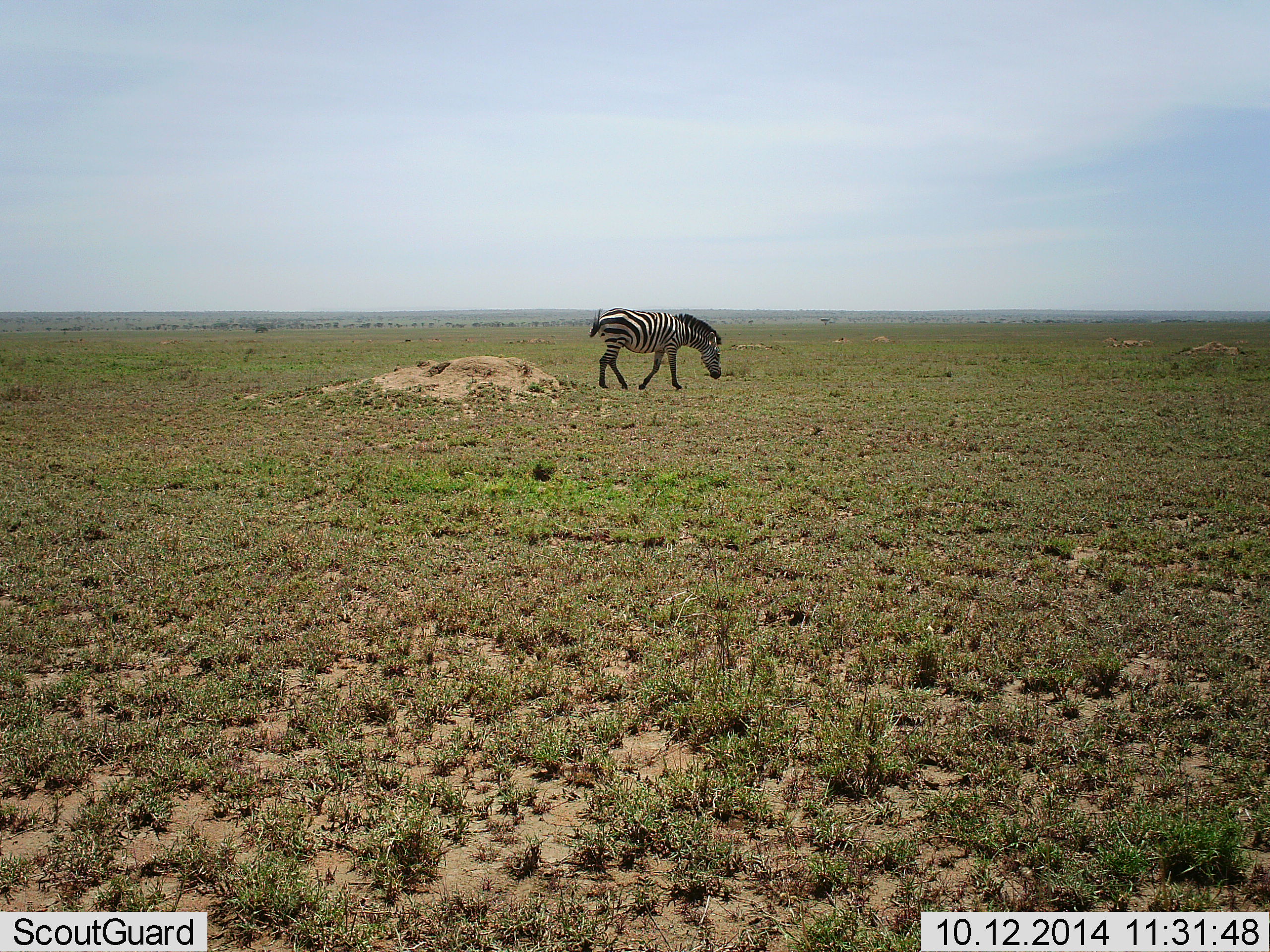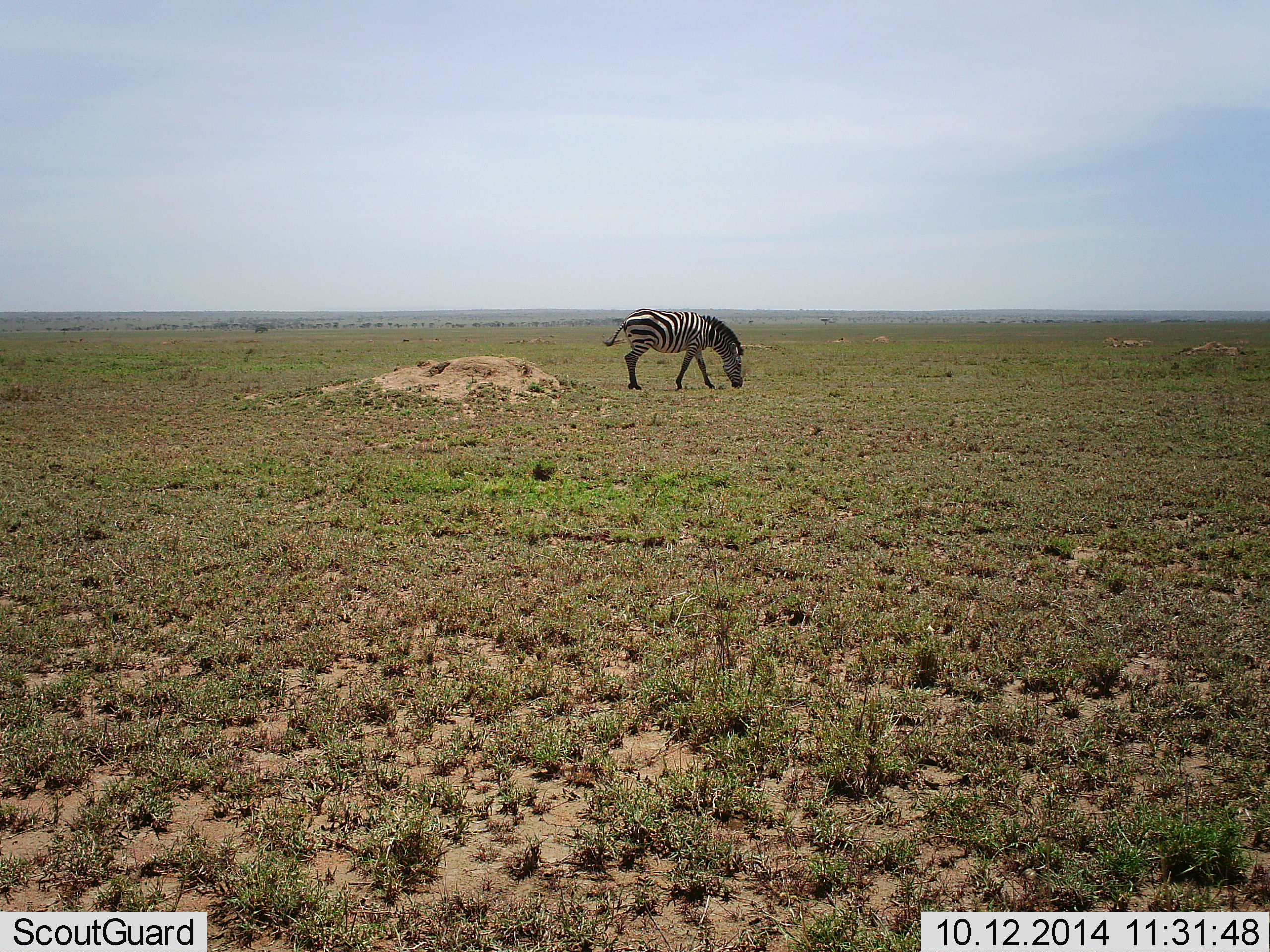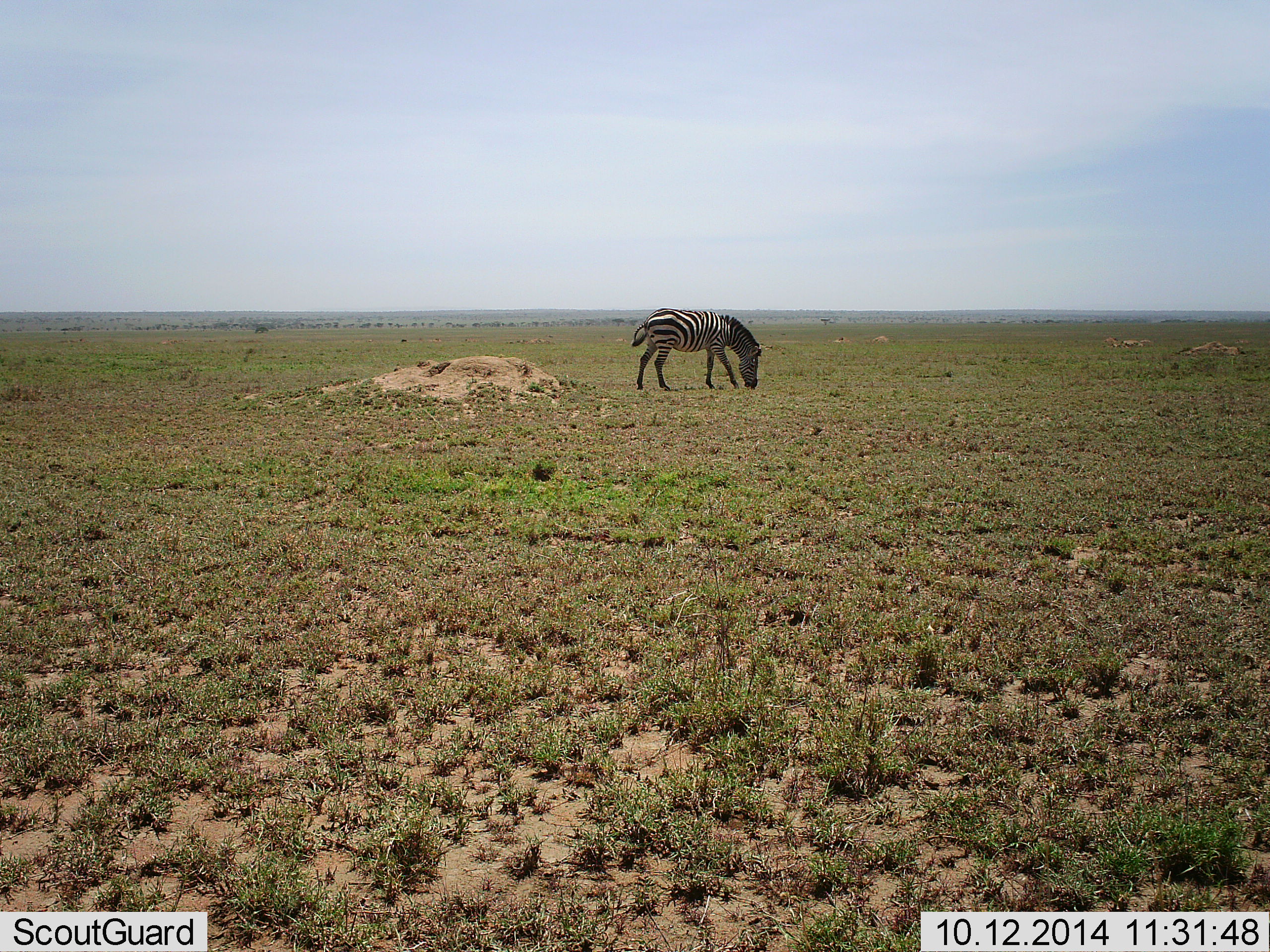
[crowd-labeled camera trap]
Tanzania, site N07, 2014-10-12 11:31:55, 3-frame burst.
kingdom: Animalia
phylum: Chordata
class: Mammalia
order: Perissodactyla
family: Equidae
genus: Equus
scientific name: Equus quagga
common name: plains zebra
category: zebra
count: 1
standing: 10%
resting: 0%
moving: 30%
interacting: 0%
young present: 0%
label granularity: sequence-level